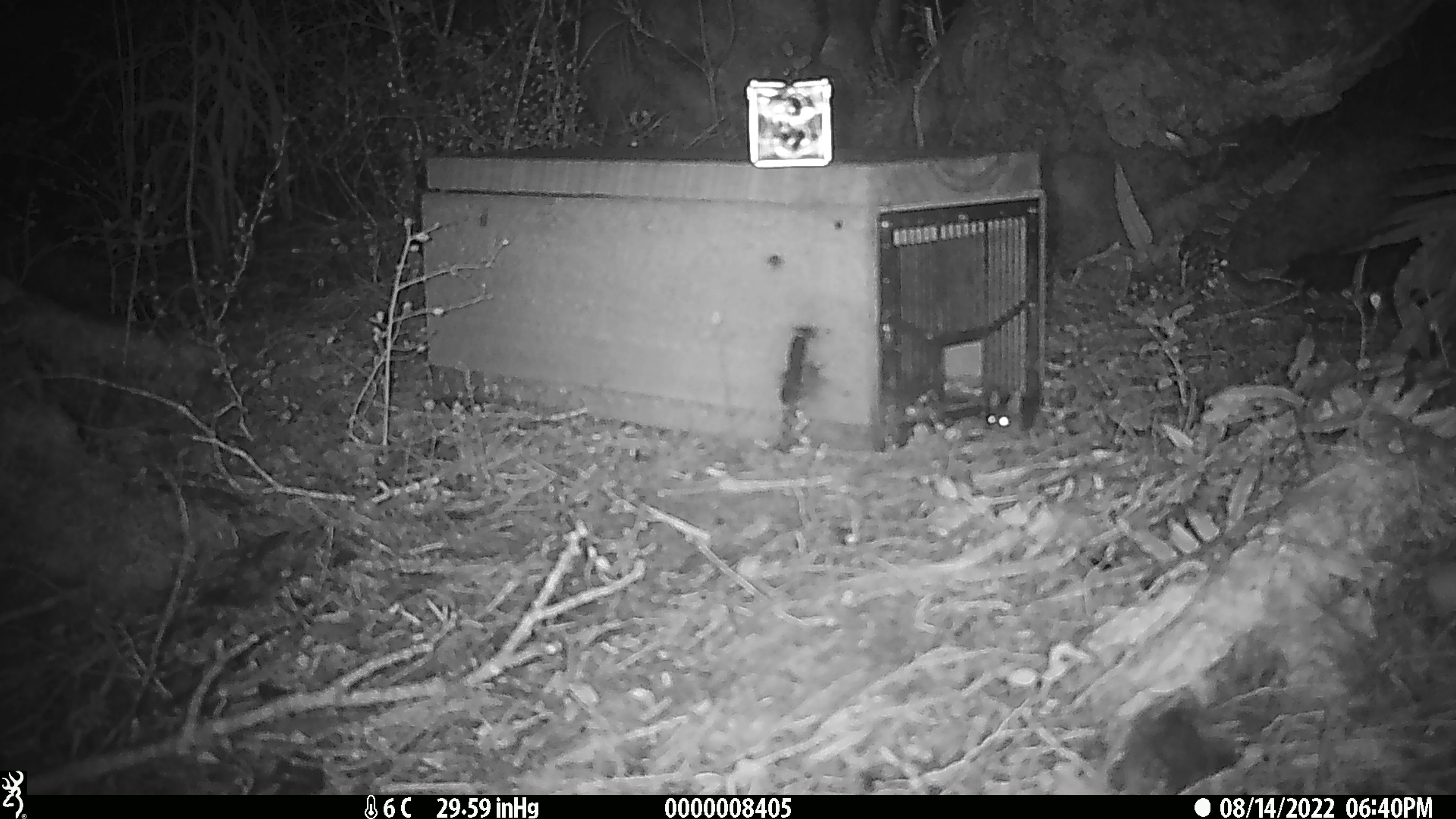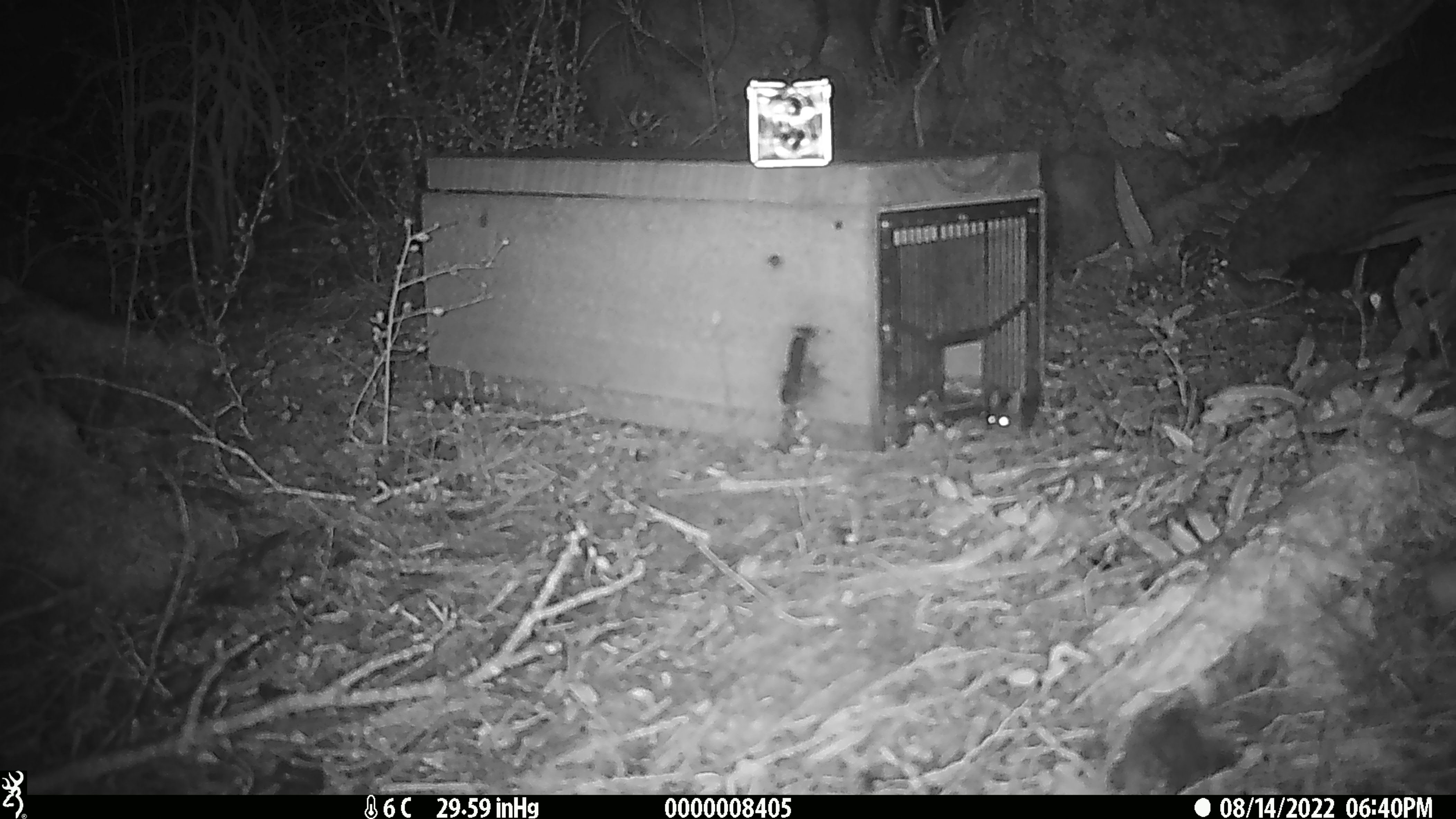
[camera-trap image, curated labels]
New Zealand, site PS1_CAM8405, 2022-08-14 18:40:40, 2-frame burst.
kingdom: Animalia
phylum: Chordata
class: Mammalia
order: Rodentia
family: Muridae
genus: Mus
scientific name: Mus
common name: mouse